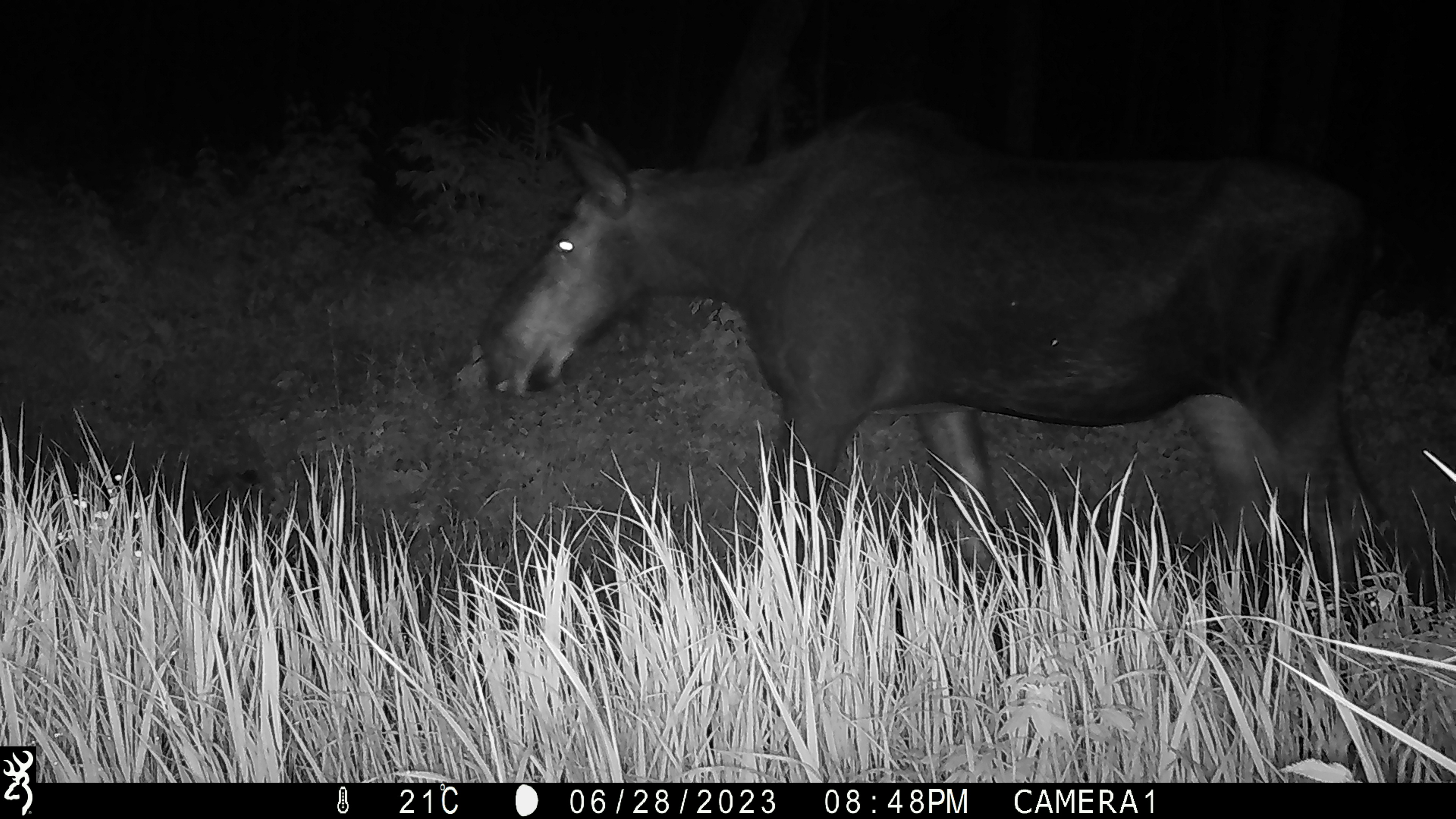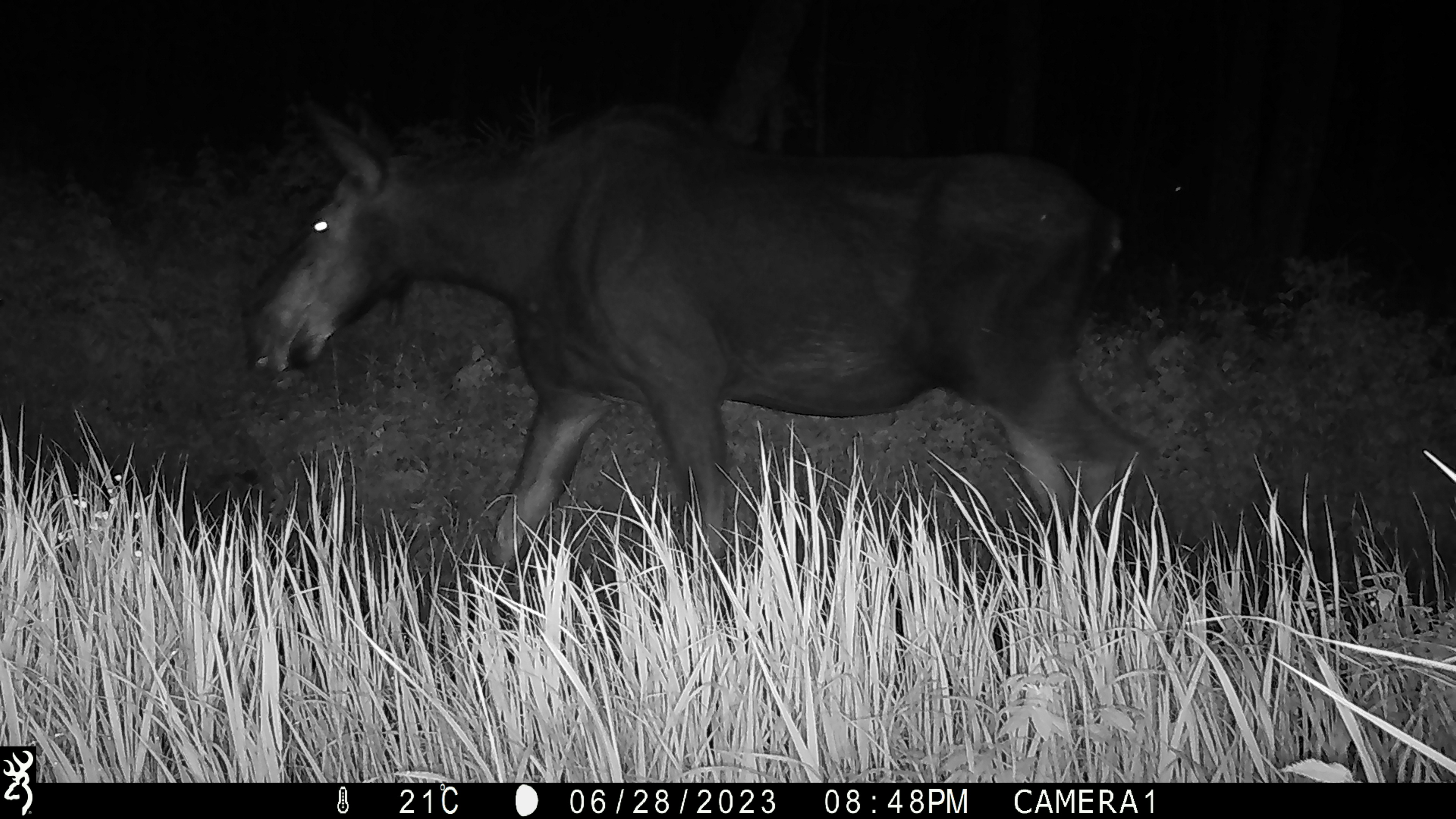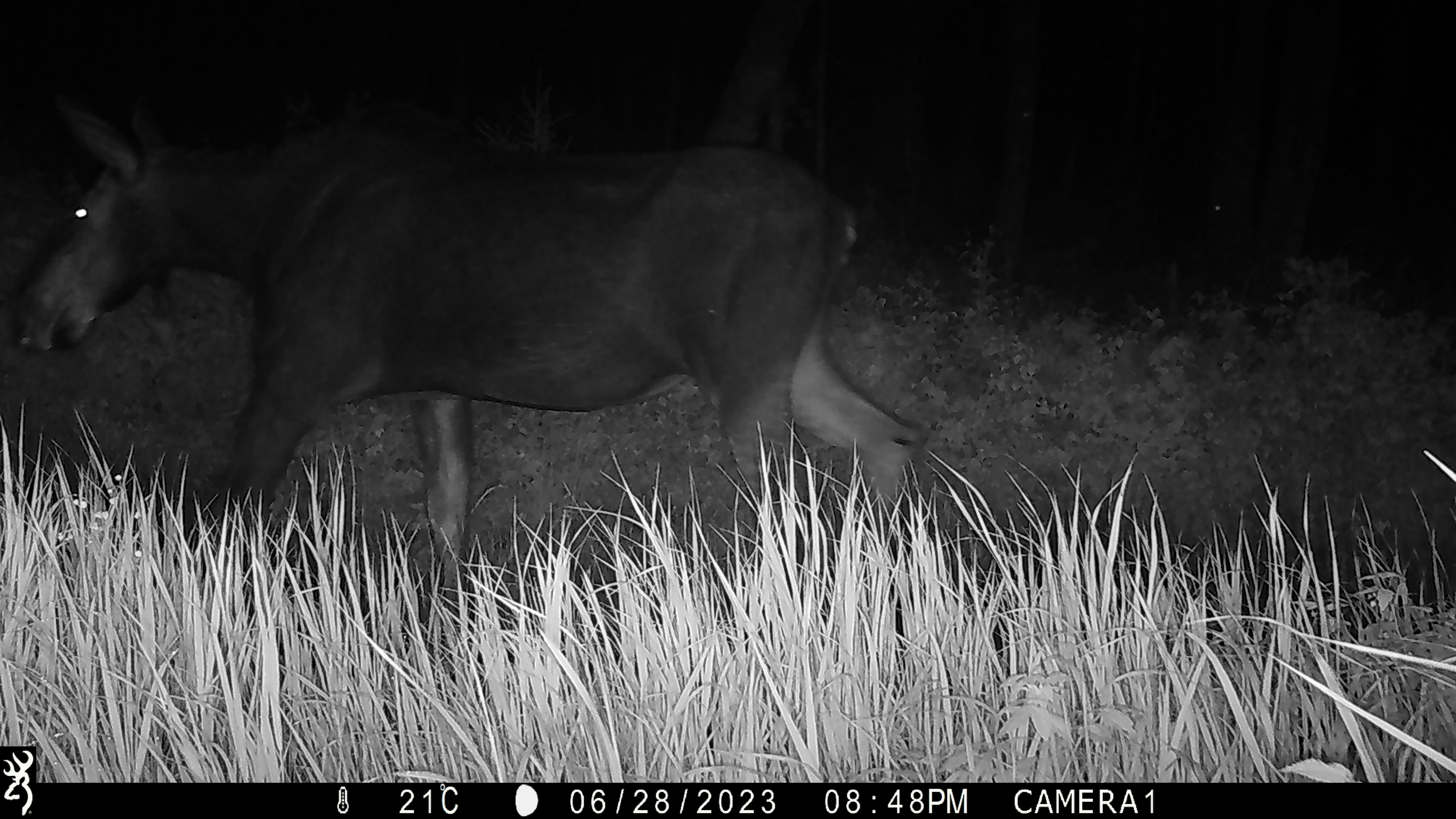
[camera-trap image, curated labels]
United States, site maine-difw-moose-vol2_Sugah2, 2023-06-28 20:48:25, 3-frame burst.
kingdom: Animalia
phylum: Chordata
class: Mammalia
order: Artiodactyla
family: Cervidae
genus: Alces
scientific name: Alces alces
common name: moose